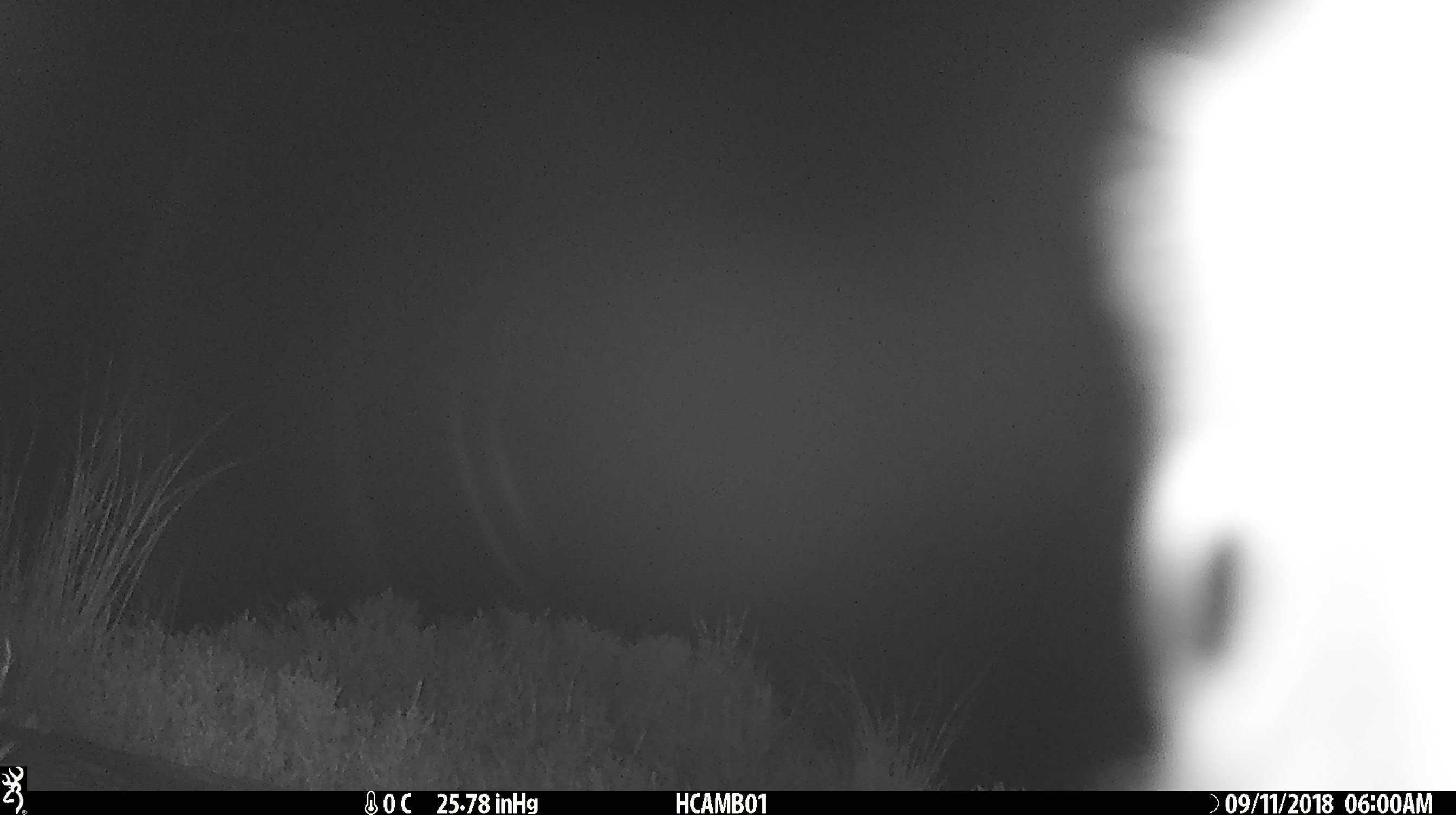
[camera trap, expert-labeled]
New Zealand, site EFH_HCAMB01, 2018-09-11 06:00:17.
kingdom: Animalia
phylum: Chordata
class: Aves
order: Psittaciformes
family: Strigopidae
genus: Nestor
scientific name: Nestor notabilis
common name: kea